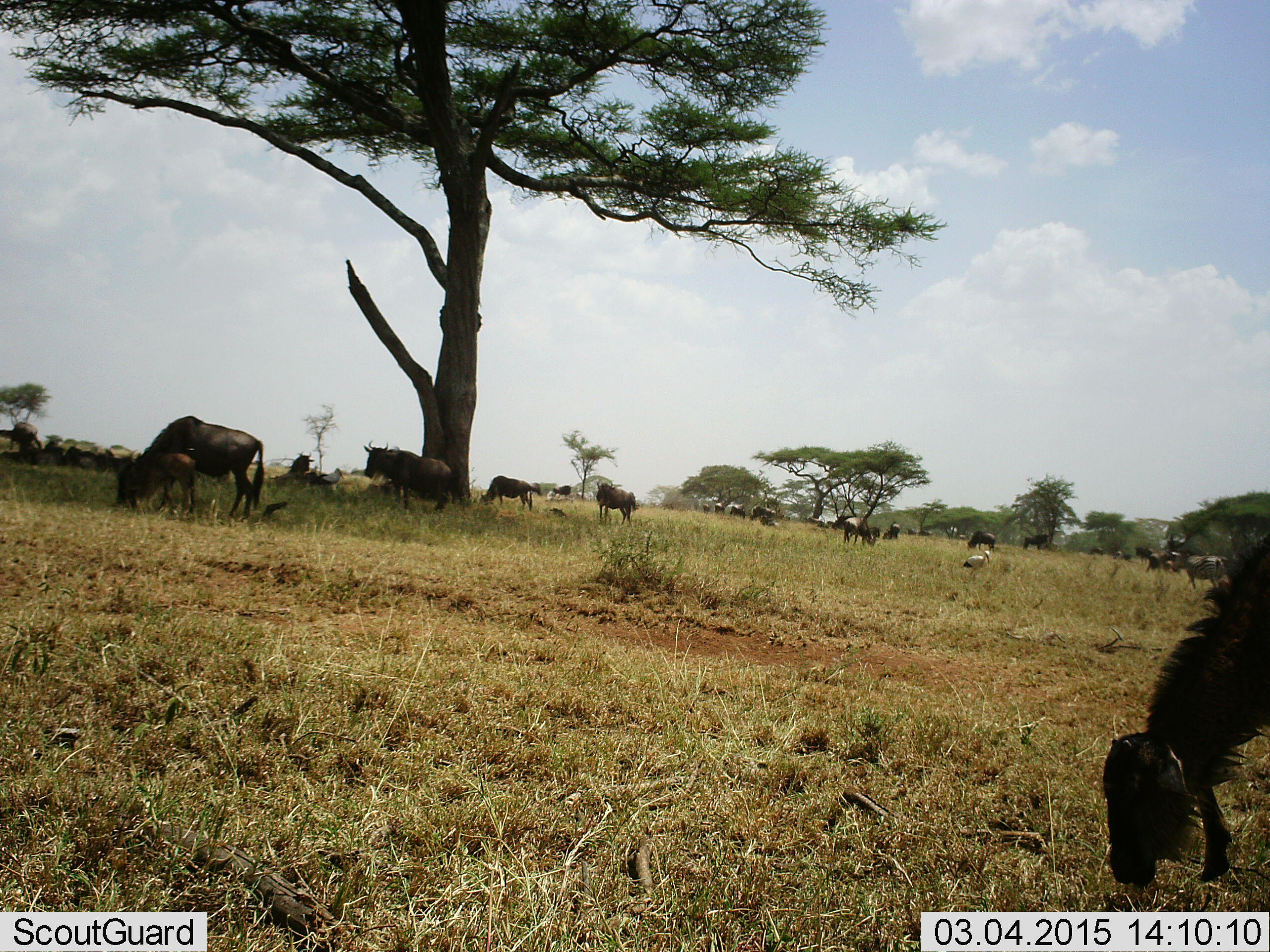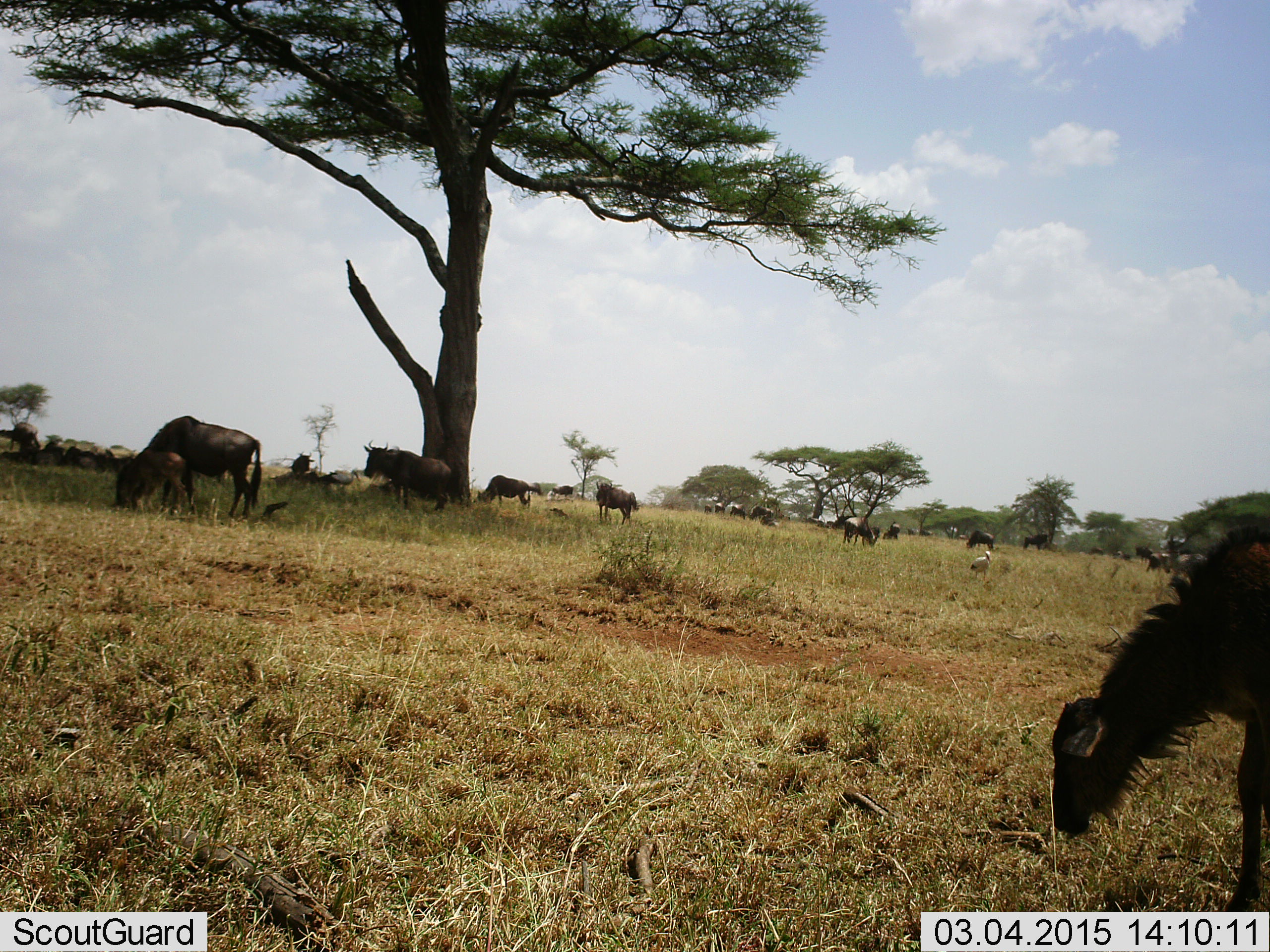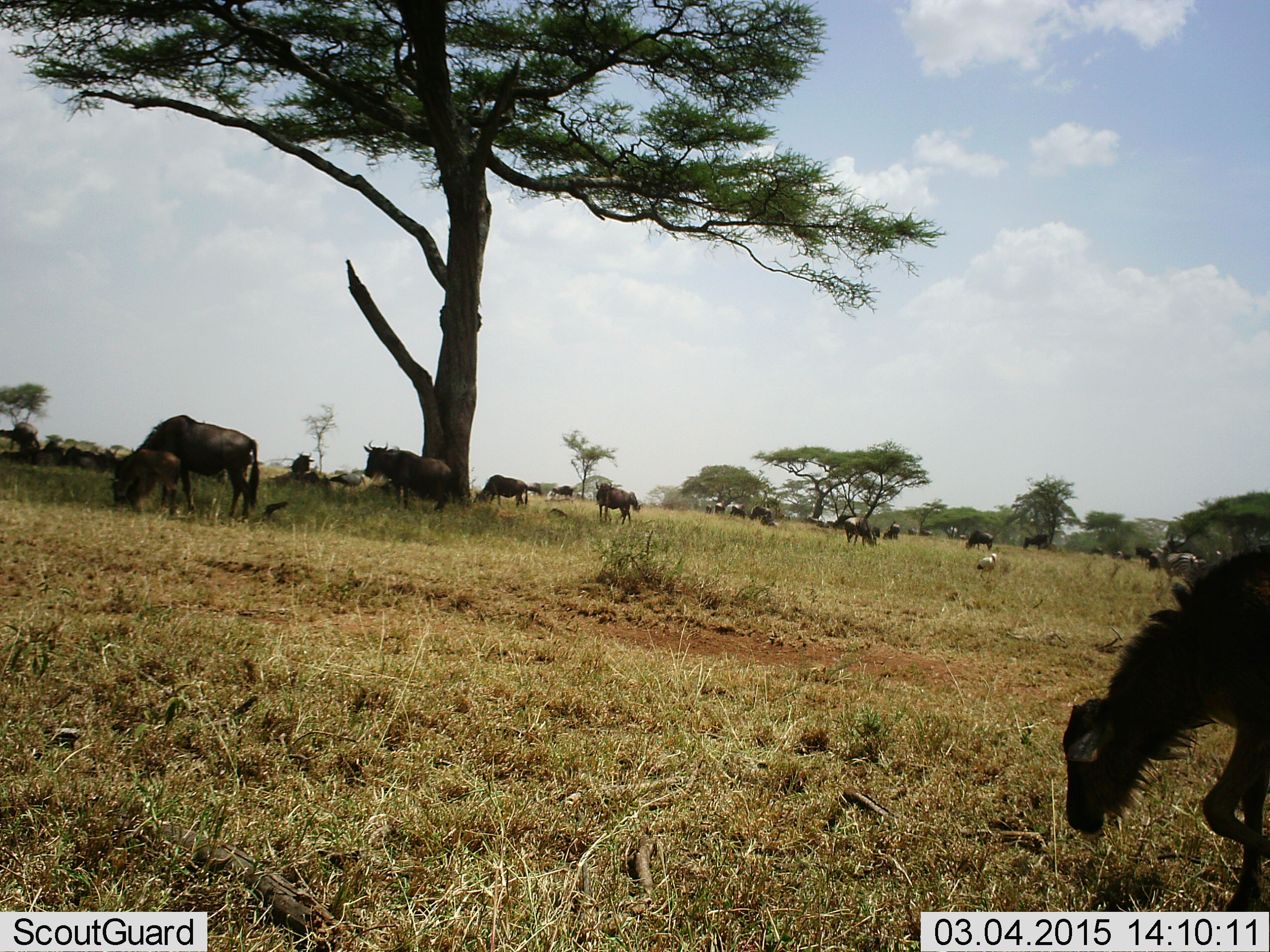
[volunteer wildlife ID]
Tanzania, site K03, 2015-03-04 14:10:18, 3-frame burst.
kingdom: Animalia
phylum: Chordata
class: Mammalia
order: Artiodactyla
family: Bovidae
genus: Connochaetes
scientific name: Connochaetes taurinus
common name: blue wildebeest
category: wildebeest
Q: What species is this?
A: Wildebeest (blue wildebeest) (Connochaetes taurinus).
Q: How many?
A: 11-50.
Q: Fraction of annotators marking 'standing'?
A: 56%.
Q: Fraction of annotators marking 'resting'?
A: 17%.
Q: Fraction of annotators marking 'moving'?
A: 17%.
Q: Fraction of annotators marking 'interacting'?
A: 0%.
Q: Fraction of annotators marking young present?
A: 33%.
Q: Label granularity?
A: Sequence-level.